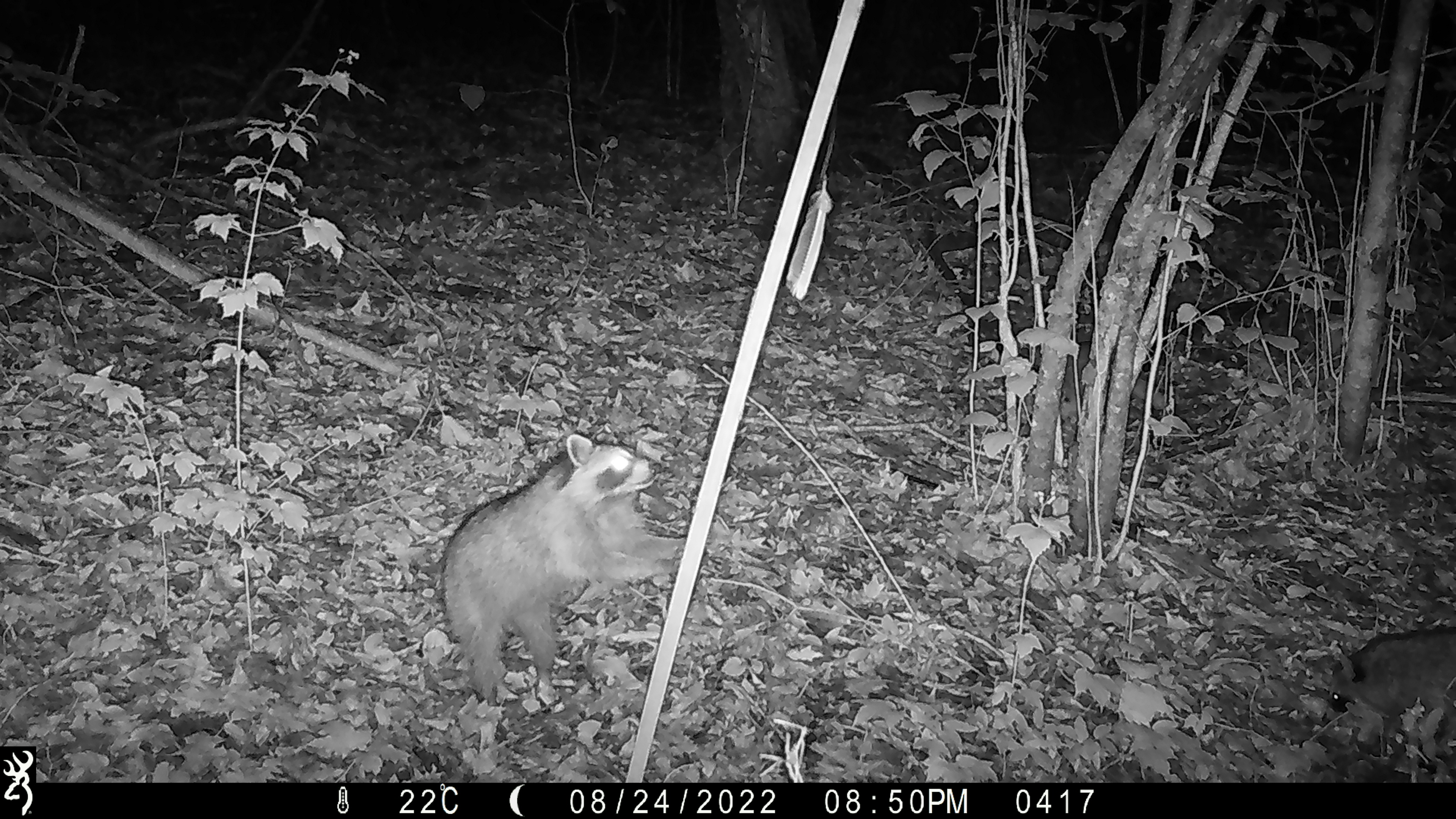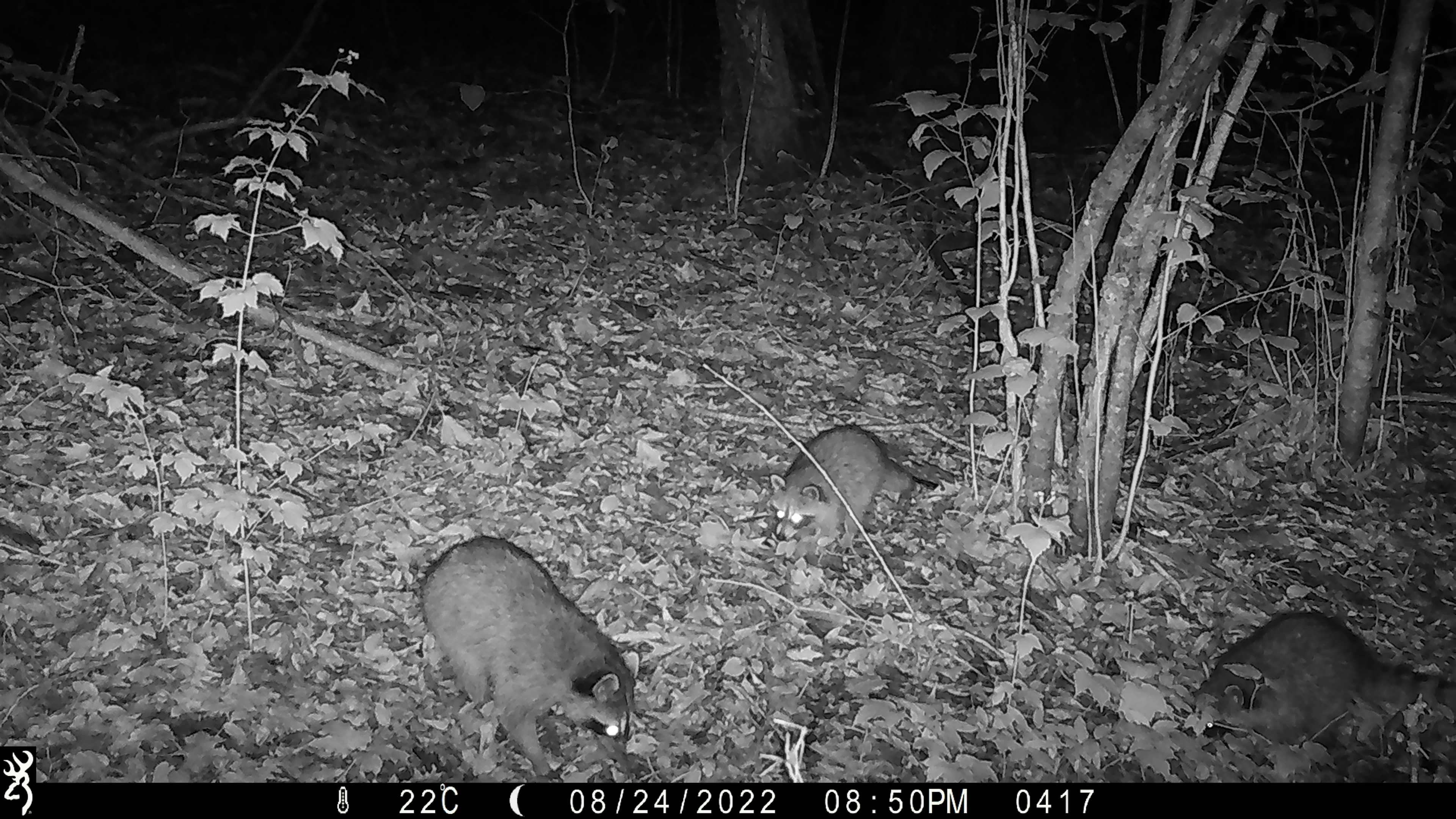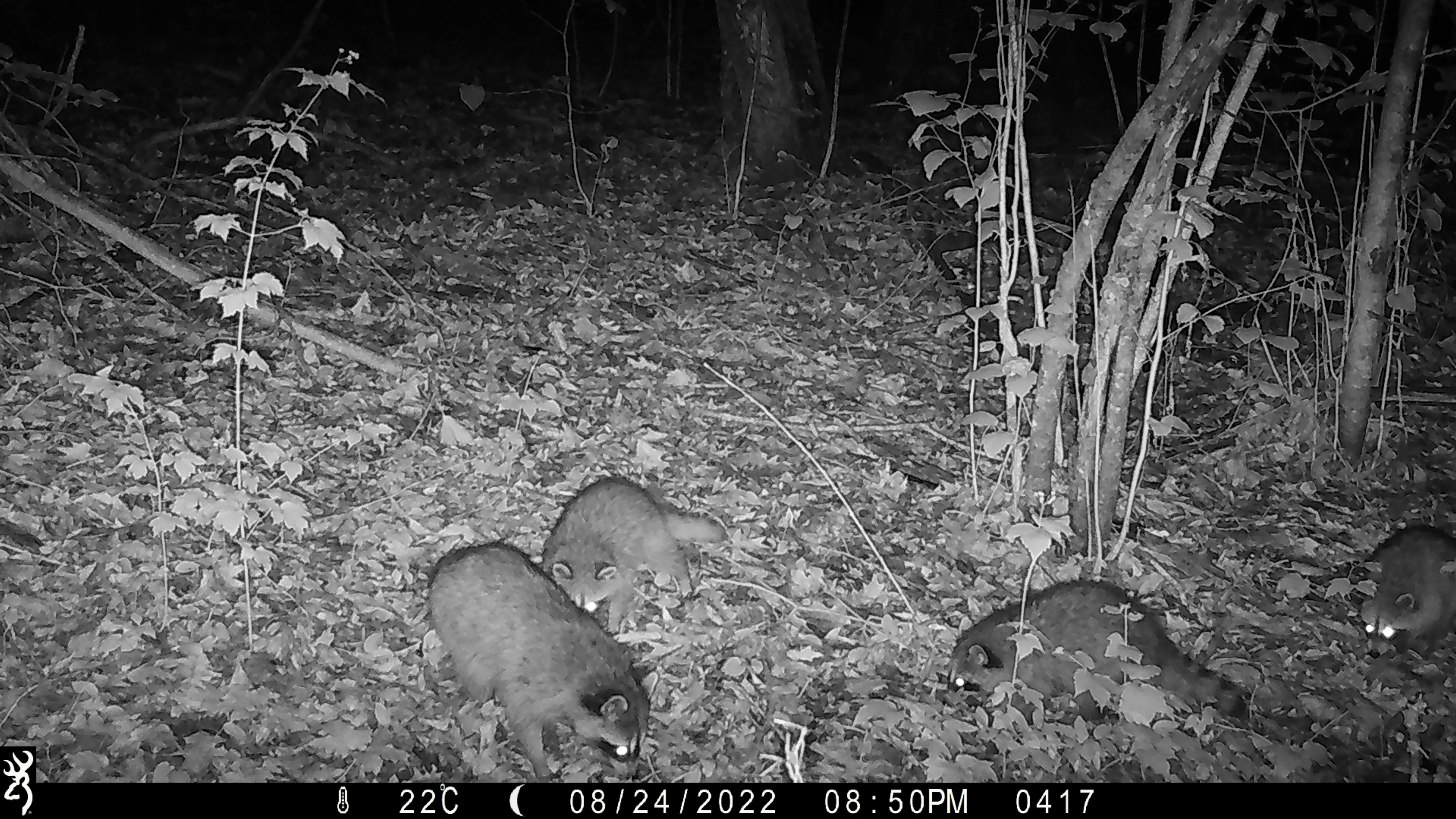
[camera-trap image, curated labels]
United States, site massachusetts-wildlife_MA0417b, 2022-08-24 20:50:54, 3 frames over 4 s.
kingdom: Animalia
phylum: Chordata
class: Mammalia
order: Carnivora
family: Procyonidae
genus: Procyon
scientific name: Procyon lotor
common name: raccoon